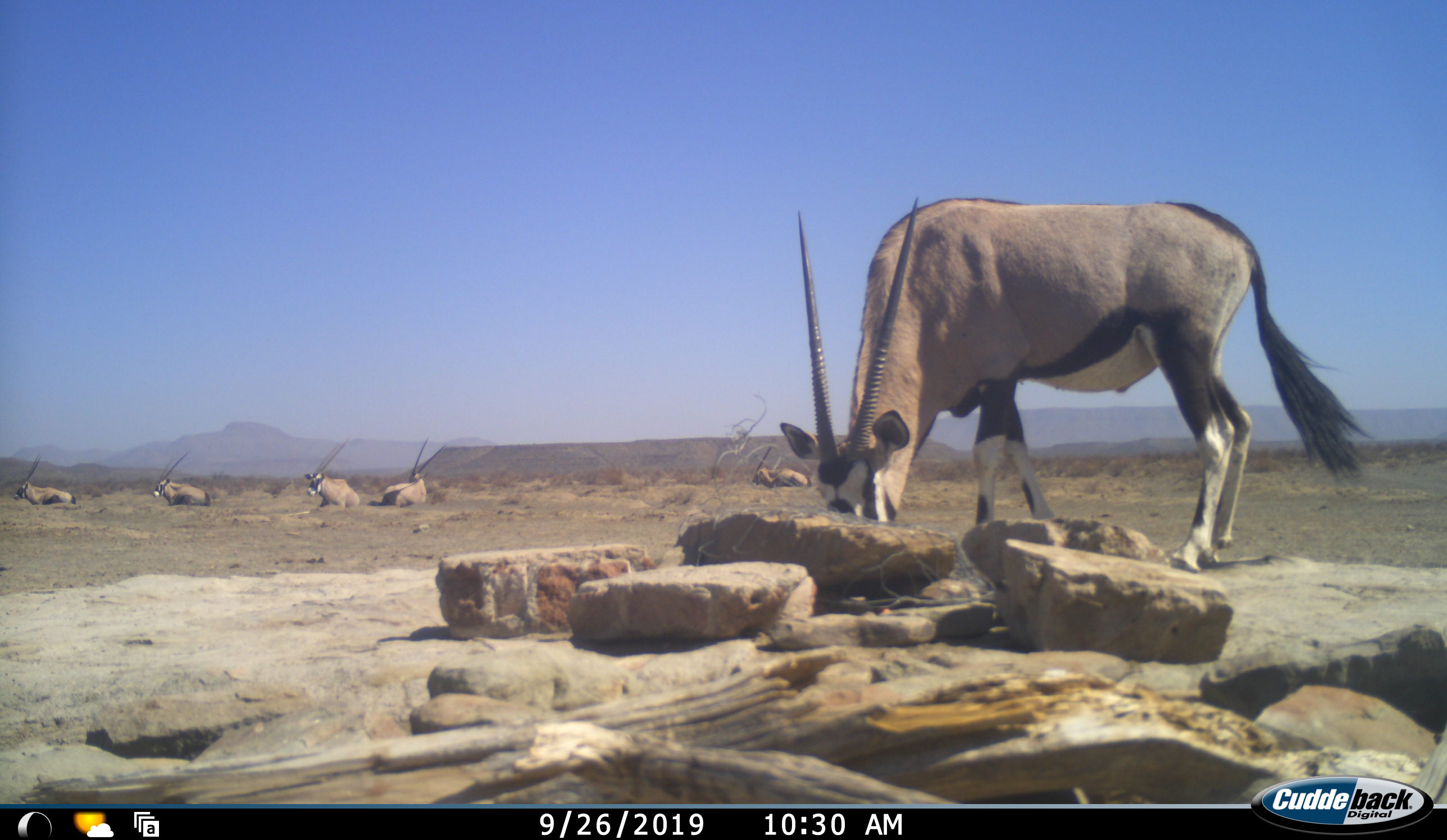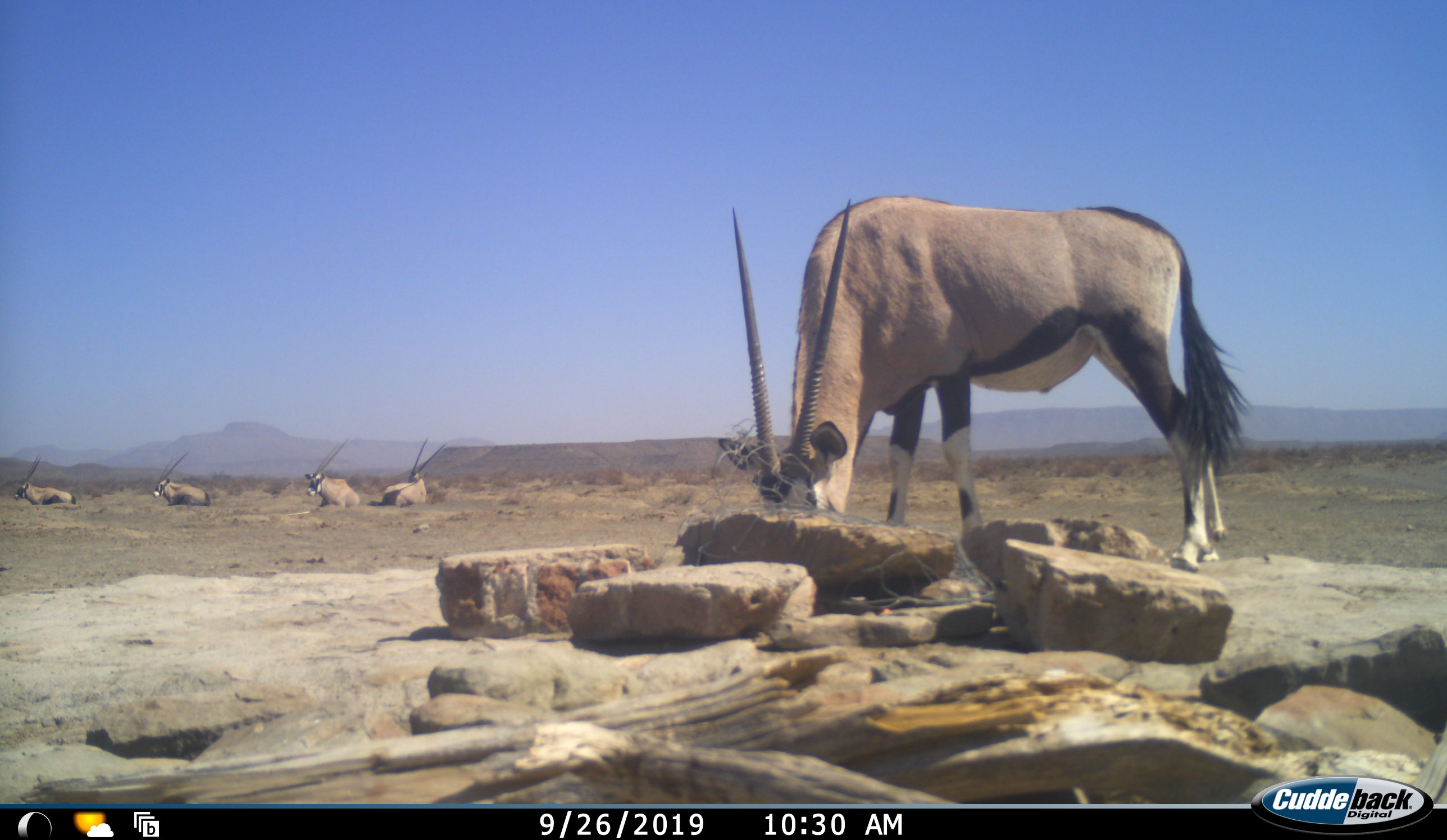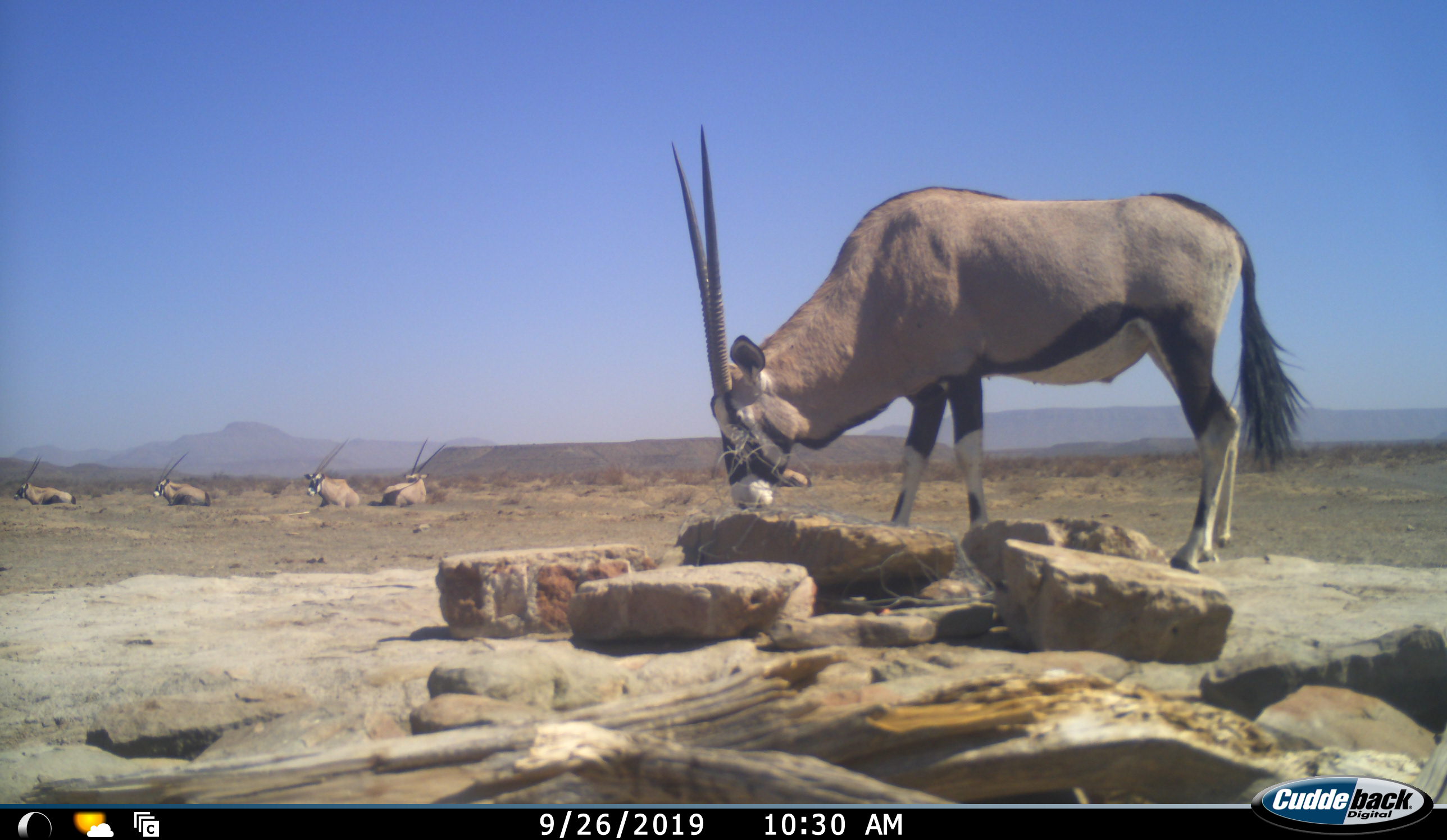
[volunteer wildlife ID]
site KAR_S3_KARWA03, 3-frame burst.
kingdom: Animalia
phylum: Chordata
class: Mammalia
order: Artiodactyla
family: Bovidae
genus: Oryx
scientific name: Oryx gazella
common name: gemsbok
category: oryx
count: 6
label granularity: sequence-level